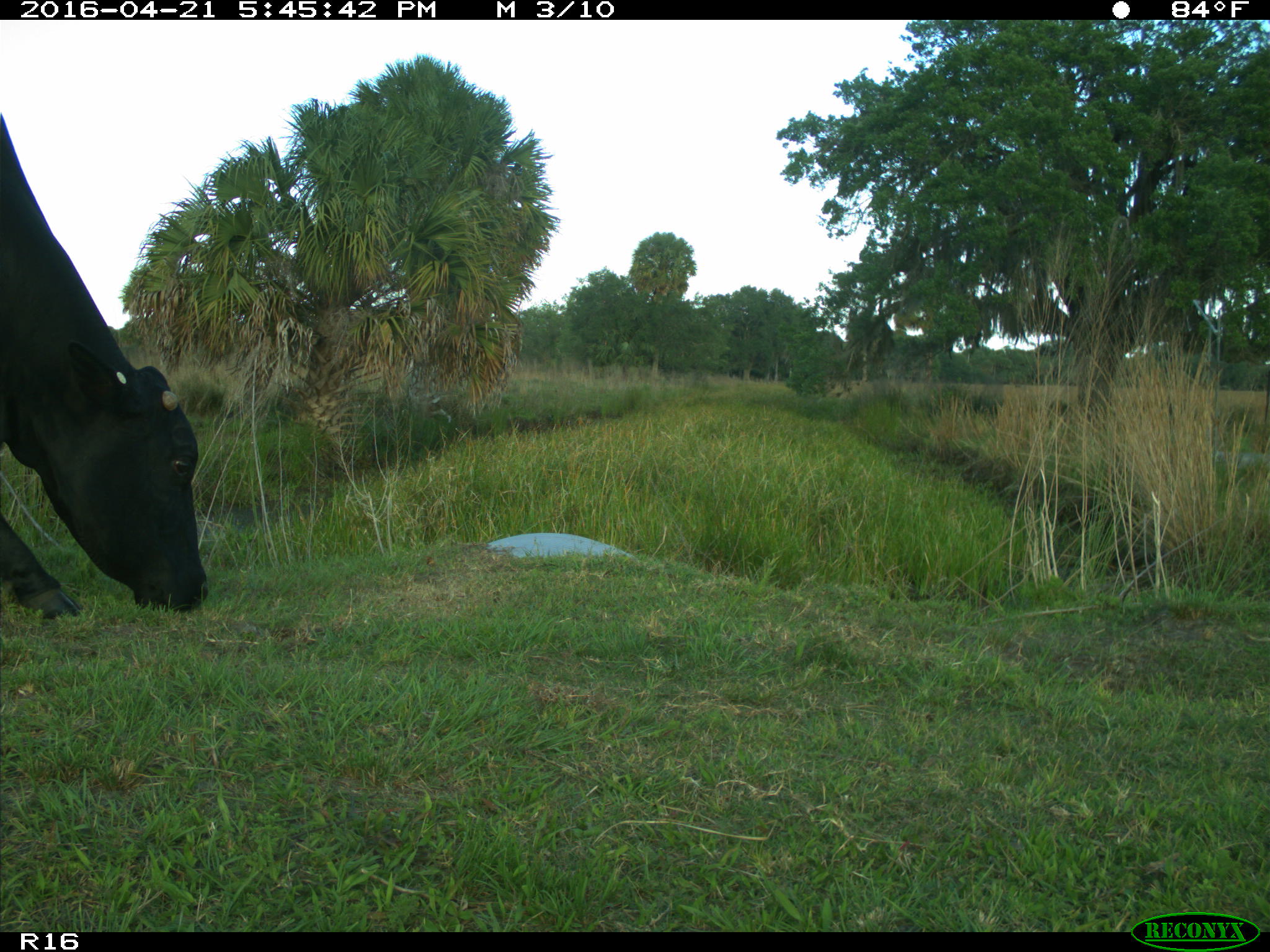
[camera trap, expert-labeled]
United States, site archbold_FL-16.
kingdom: Animalia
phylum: Chordata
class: Mammalia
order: Artiodactyla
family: Bovidae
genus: Bos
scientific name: Bos taurus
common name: domestic cow